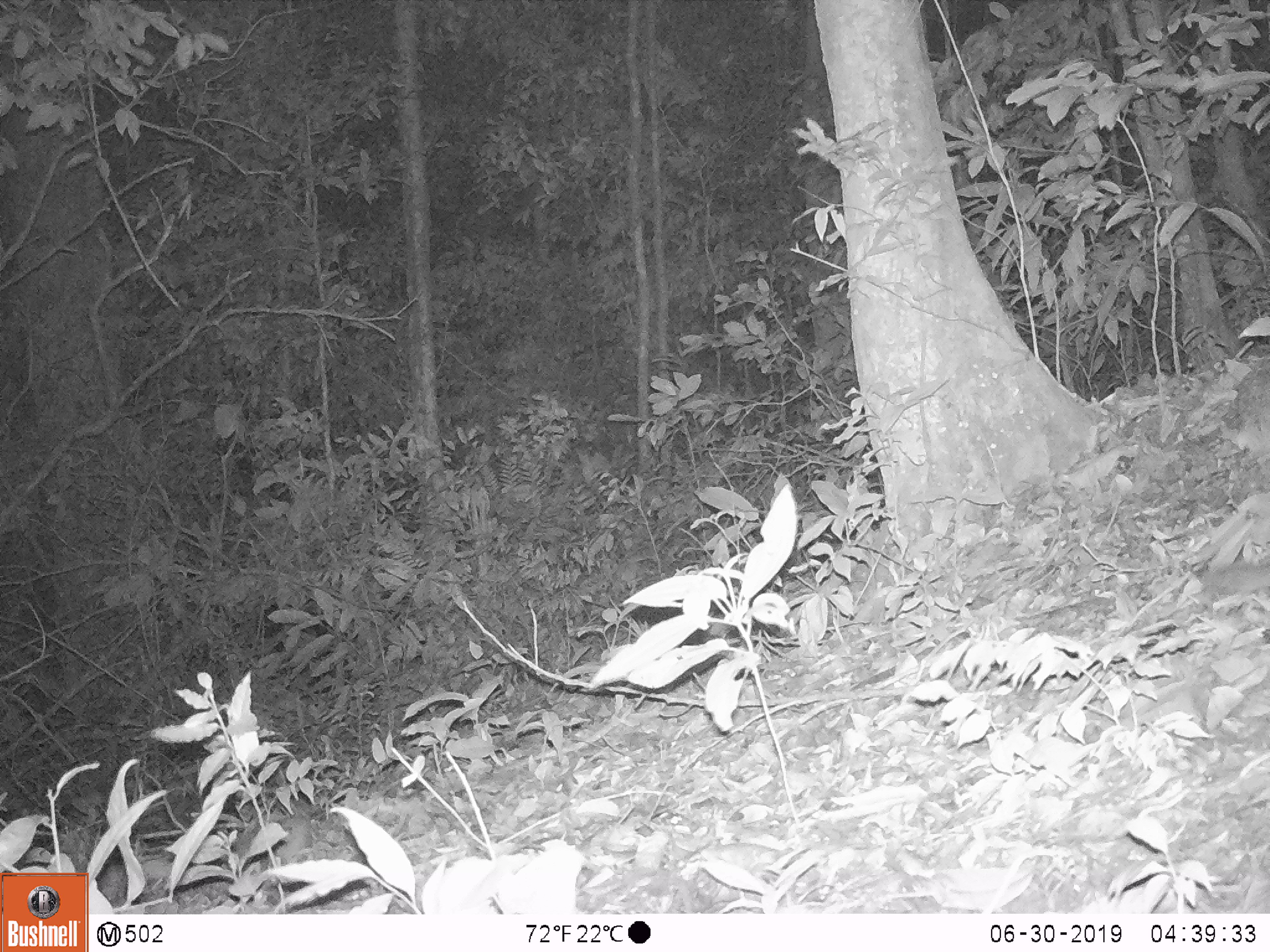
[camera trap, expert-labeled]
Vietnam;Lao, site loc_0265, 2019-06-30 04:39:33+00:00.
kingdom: Animalia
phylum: Chordata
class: Mammalia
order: Carnivora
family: Mustelidae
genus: Melogale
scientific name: Melogale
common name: ferret badger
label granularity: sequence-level